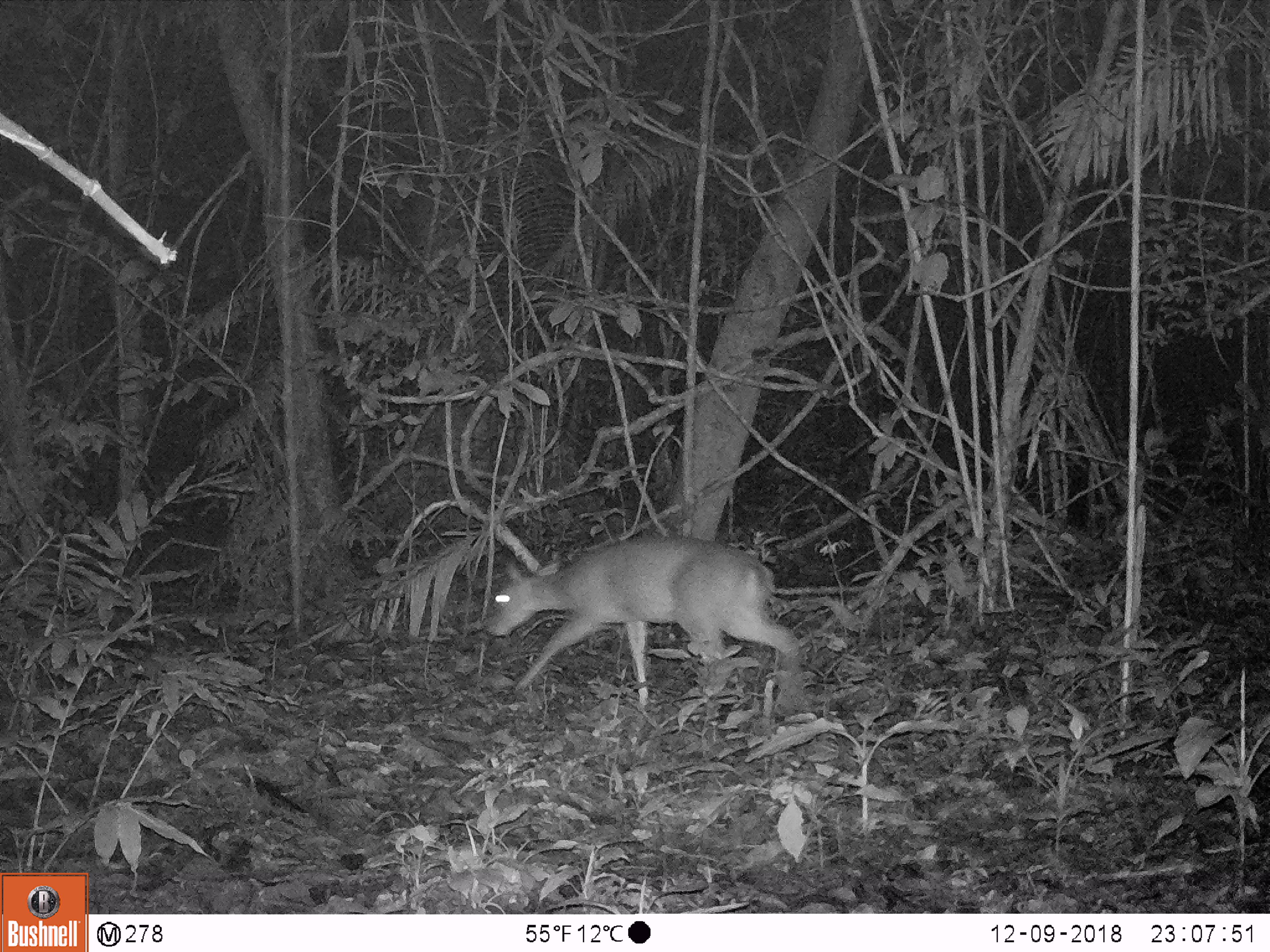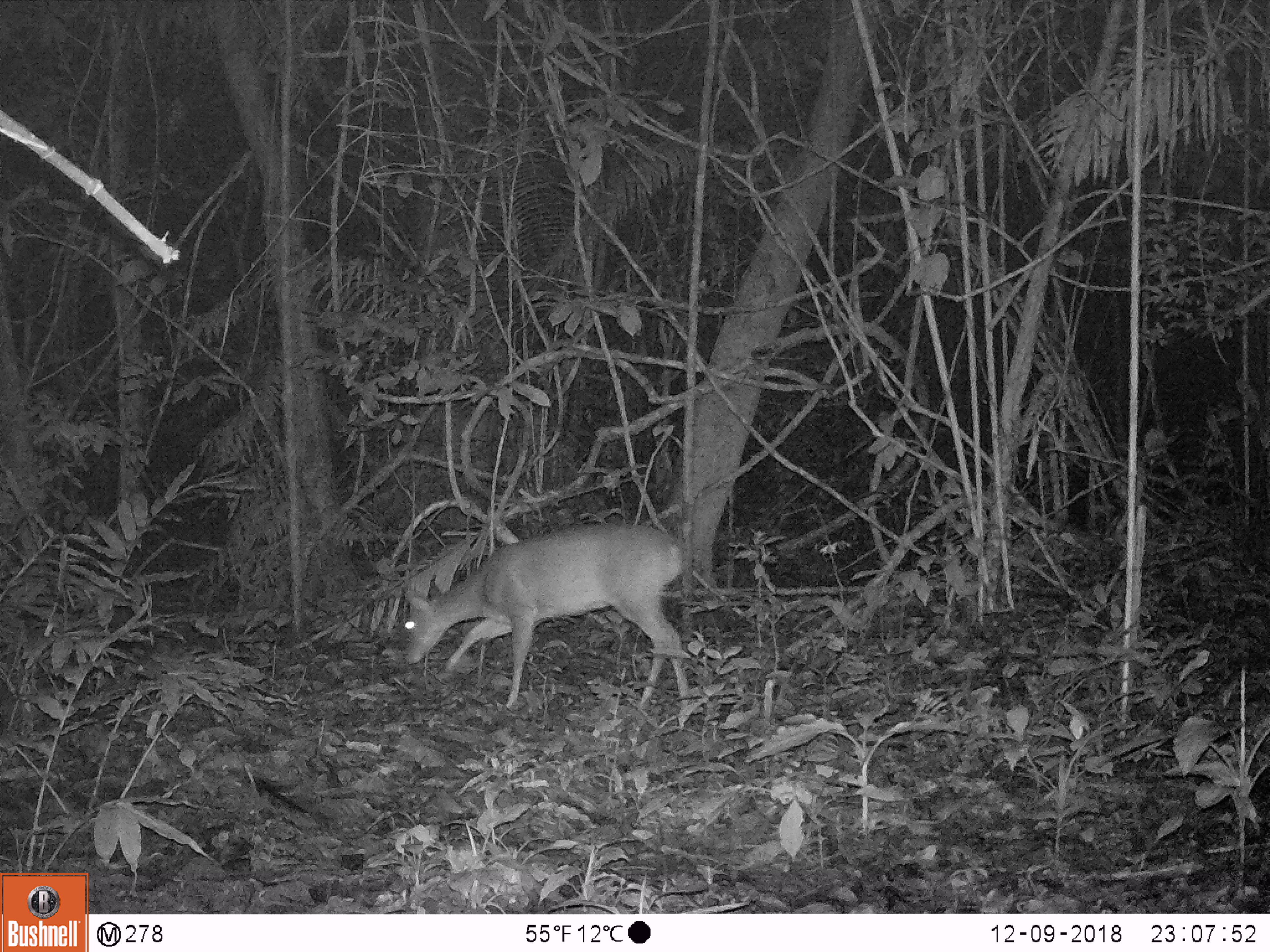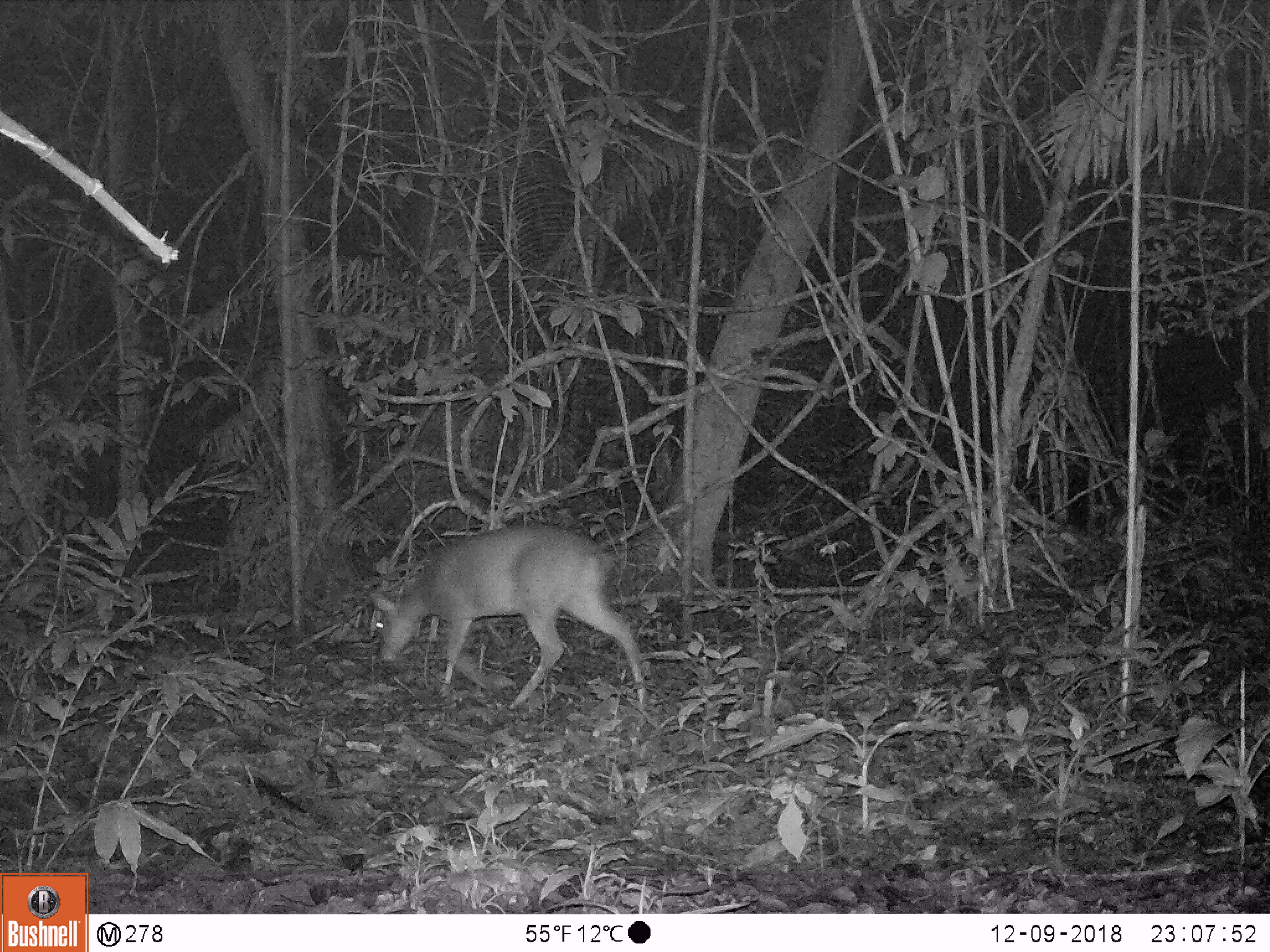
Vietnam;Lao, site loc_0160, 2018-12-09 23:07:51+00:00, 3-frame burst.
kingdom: Animalia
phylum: Chordata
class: Mammalia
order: Artiodactyla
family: Cervidae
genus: Muntiacus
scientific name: Muntiacus vuquangensis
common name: large-antlered muntjac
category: large antlered muntjac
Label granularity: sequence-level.